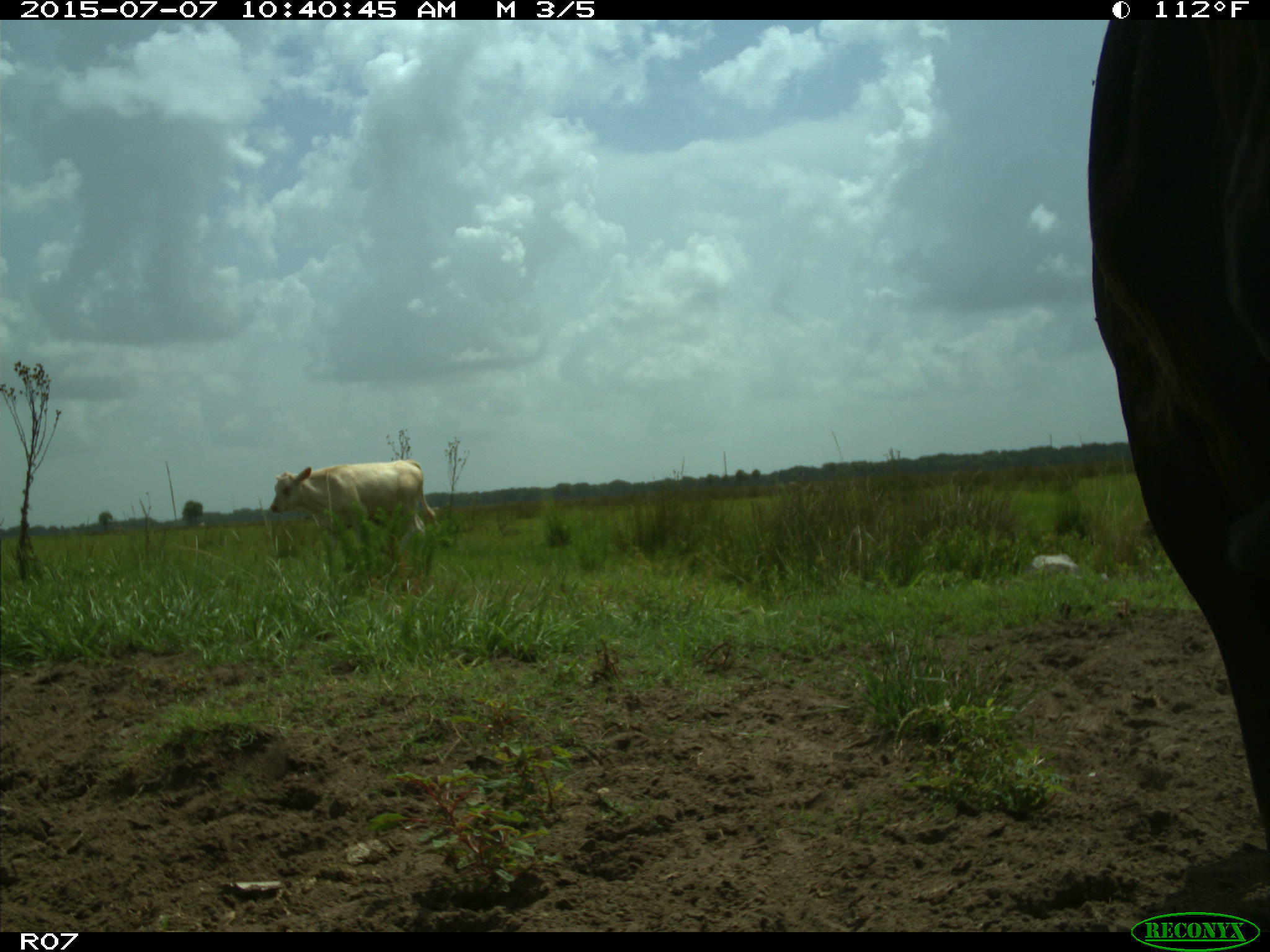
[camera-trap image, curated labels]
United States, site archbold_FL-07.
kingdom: Animalia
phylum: Chordata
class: Mammalia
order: Artiodactyla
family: Bovidae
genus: Bos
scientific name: Bos taurus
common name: domestic cow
Bos taurus (domestic cow).